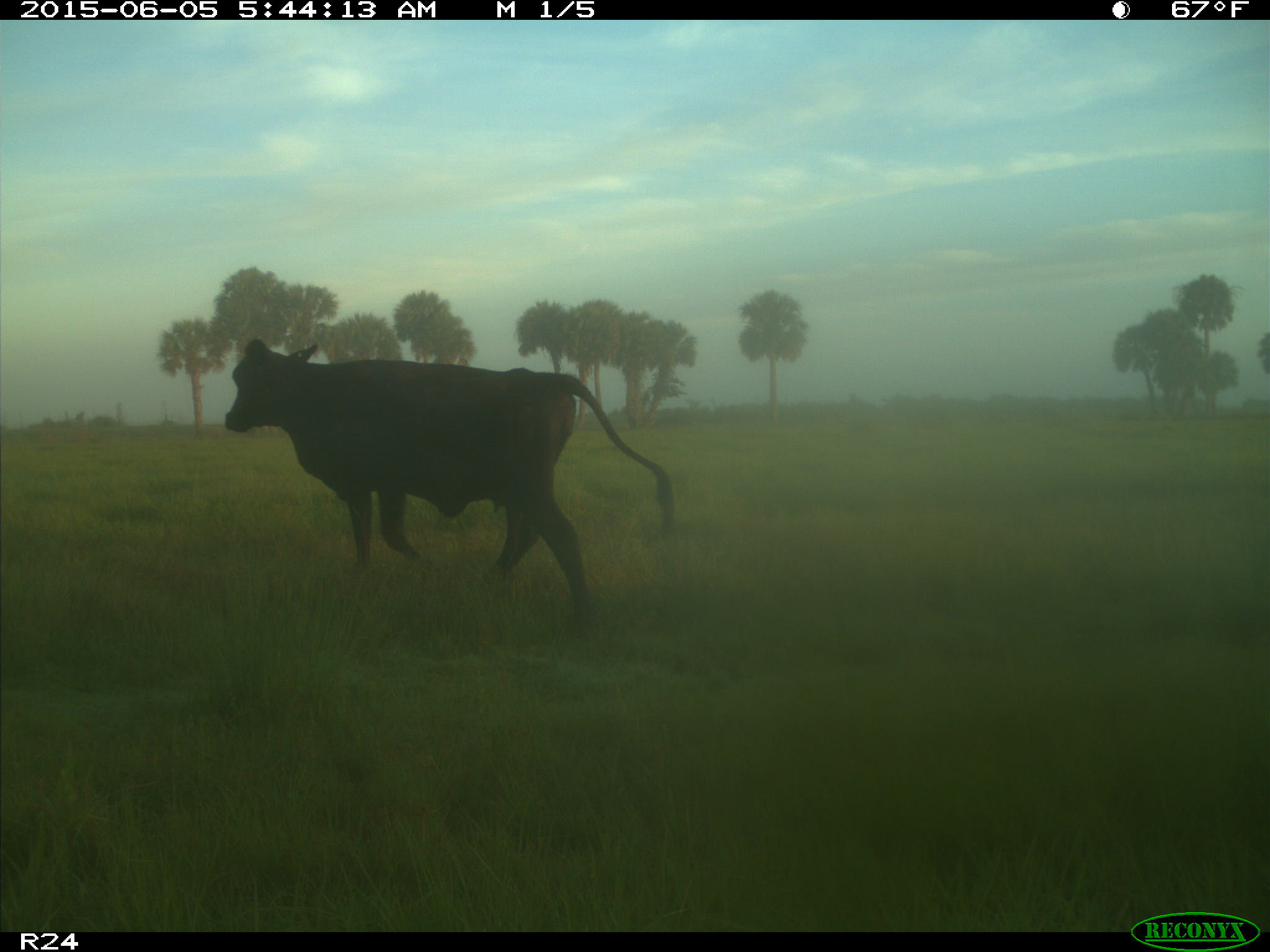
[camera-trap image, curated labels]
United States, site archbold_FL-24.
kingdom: Animalia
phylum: Chordata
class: Mammalia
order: Artiodactyla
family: Bovidae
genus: Bos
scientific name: Bos taurus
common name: domestic cow